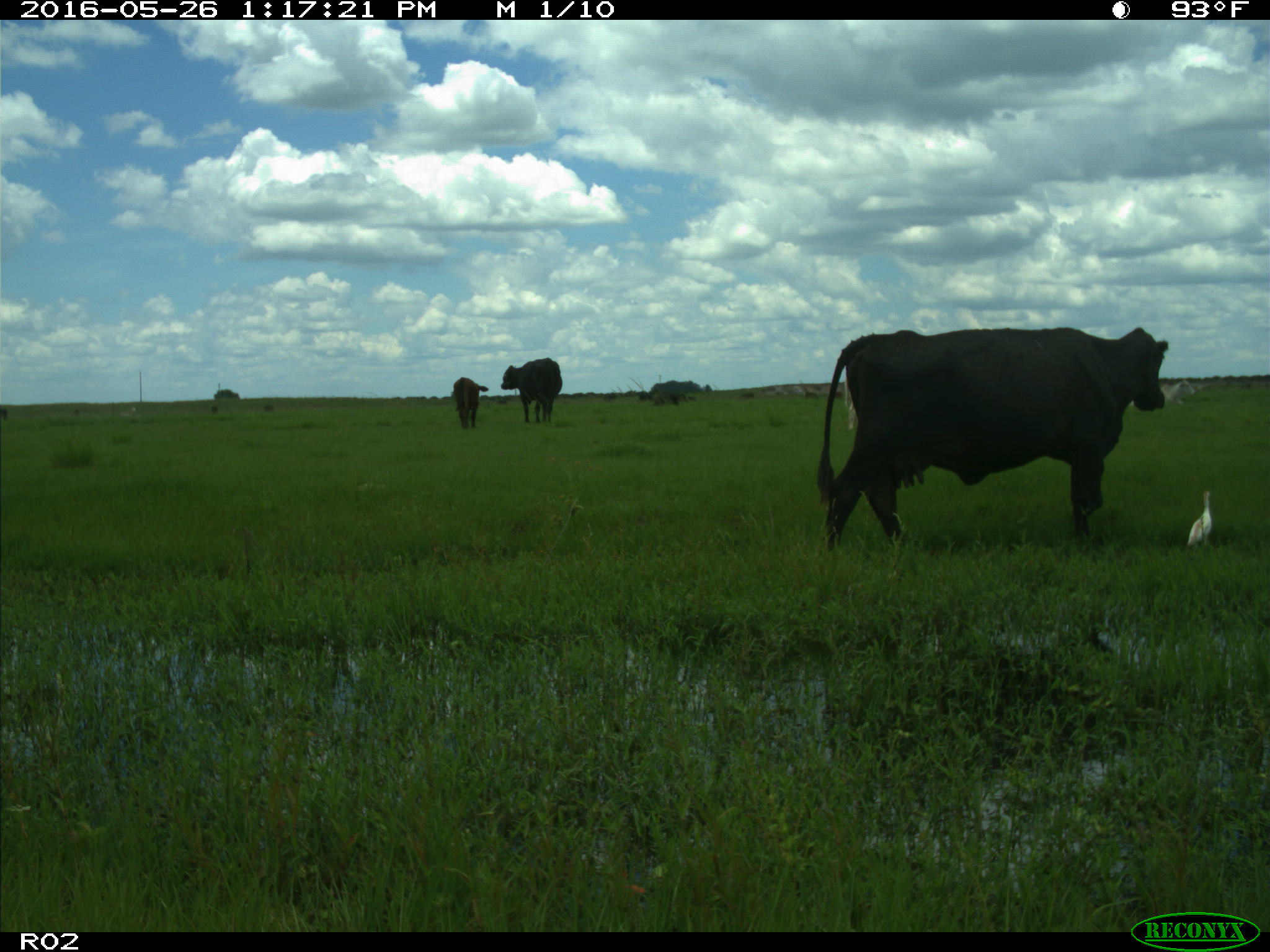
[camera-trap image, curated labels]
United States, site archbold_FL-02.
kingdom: Animalia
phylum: Chordata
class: Mammalia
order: Artiodactyla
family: Bovidae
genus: Bos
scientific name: Bos taurus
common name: domestic cow